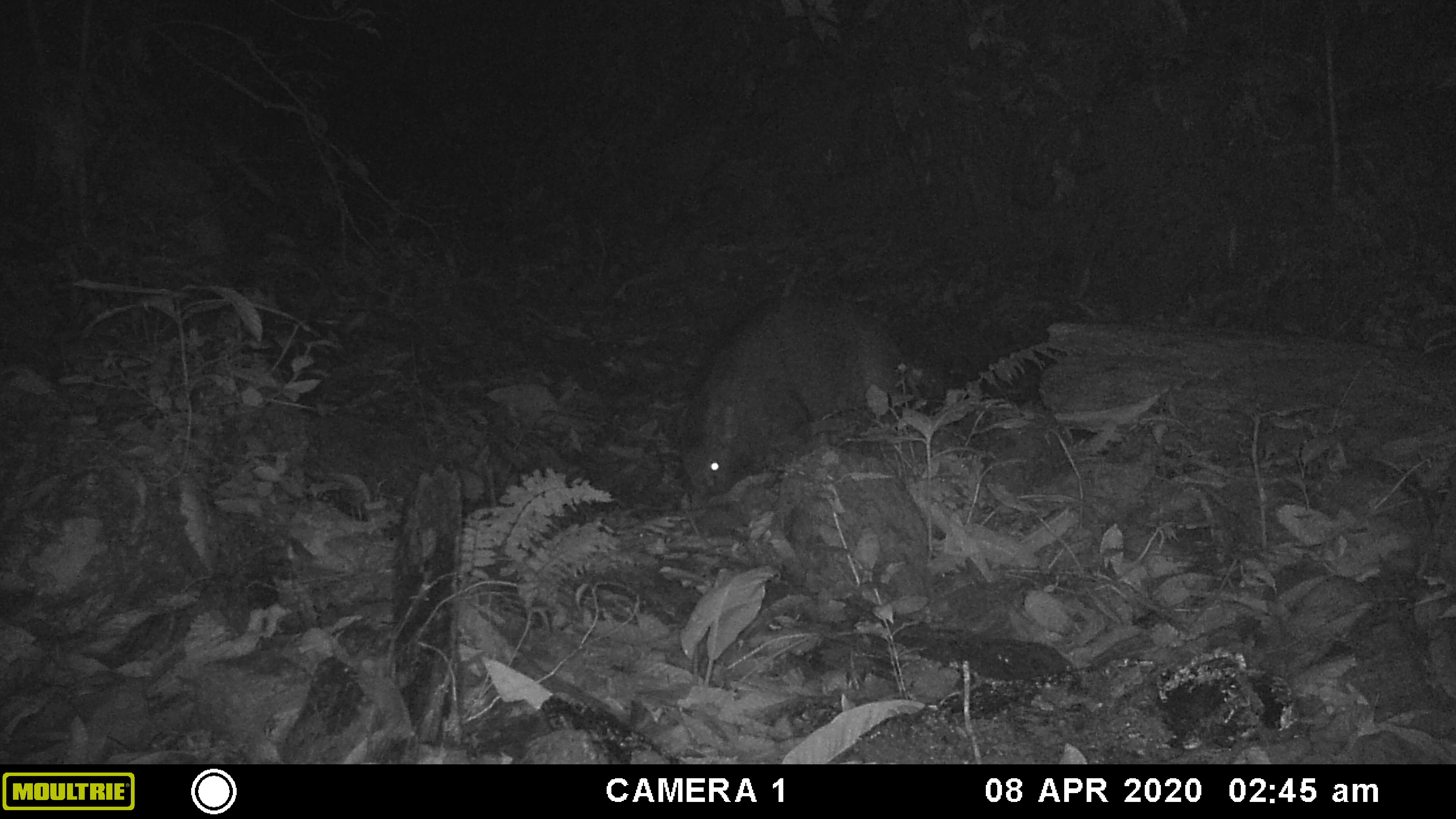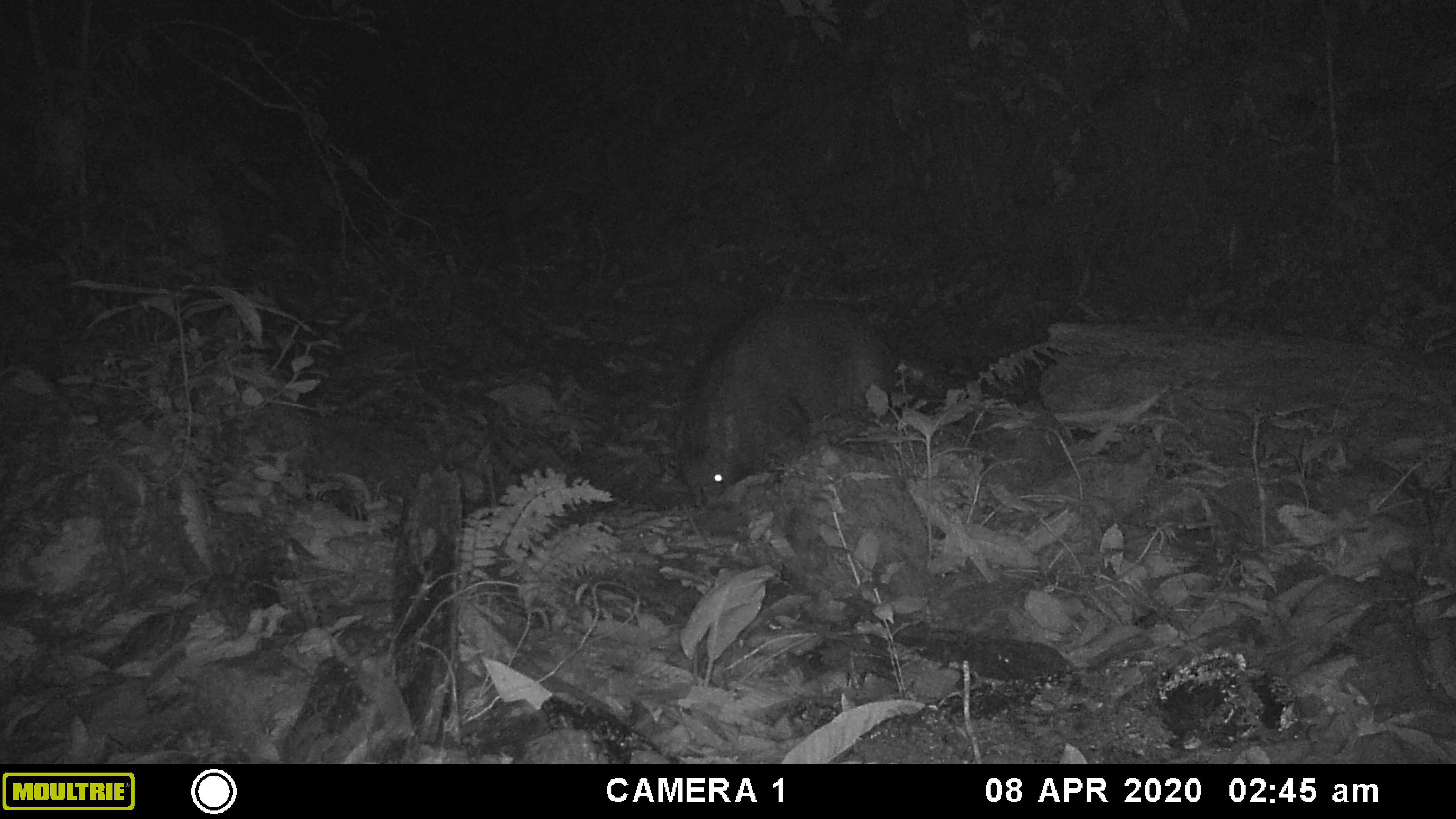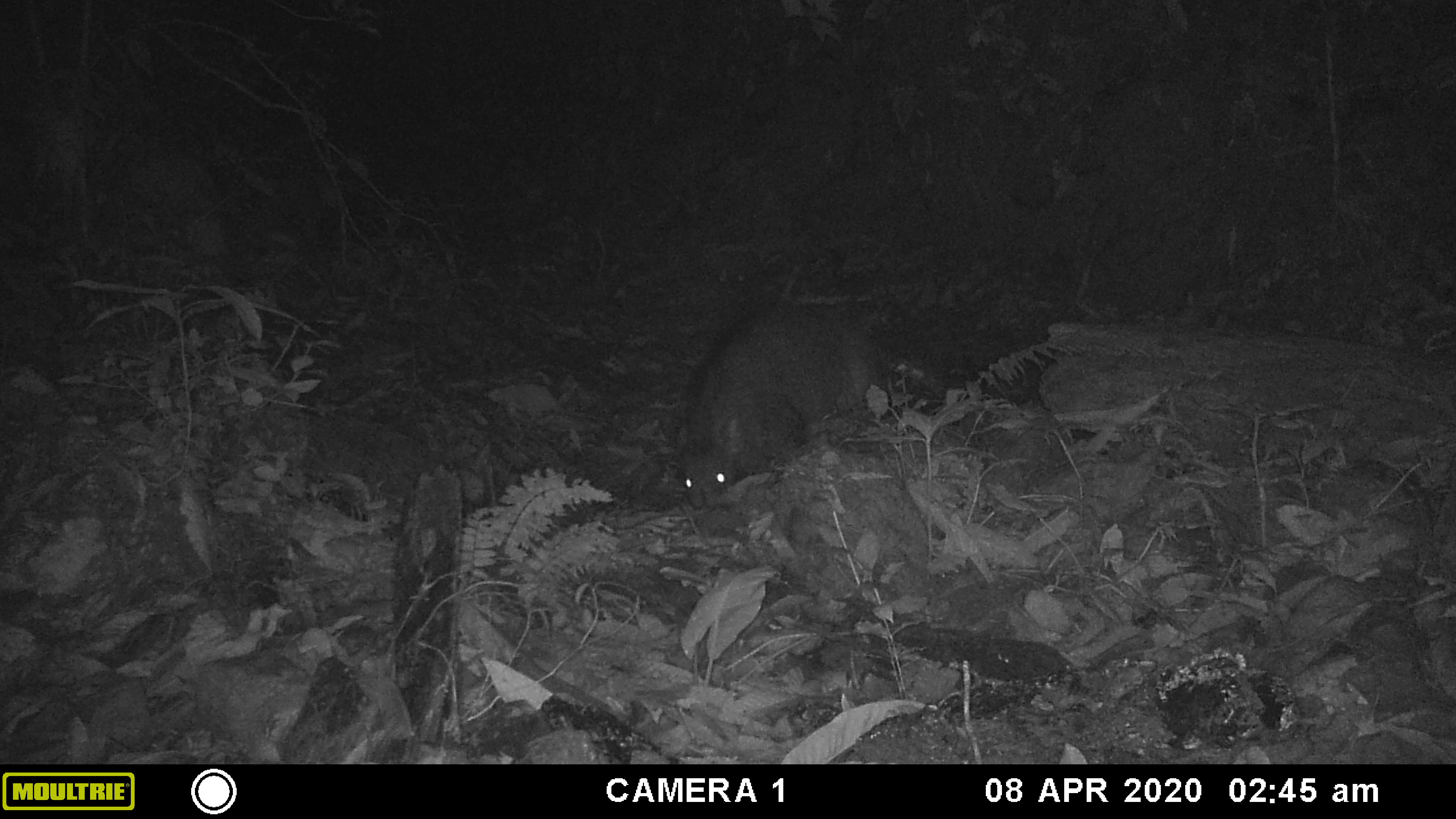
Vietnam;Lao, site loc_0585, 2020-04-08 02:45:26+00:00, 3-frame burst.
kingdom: Animalia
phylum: Chordata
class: Mammalia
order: Artiodactyla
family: Suidae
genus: Sus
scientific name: Sus scrofa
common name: eurasian wild pig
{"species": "eurasian wild pig (Sus scrofa)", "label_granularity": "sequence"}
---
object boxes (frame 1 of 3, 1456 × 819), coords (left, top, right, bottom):
eurasian wild pig: (676, 293, 913, 499)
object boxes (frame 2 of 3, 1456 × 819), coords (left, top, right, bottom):
eurasian wild pig: (675, 298, 944, 510)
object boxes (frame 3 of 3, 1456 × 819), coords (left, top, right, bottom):
eurasian wild pig: (678, 309, 947, 509)